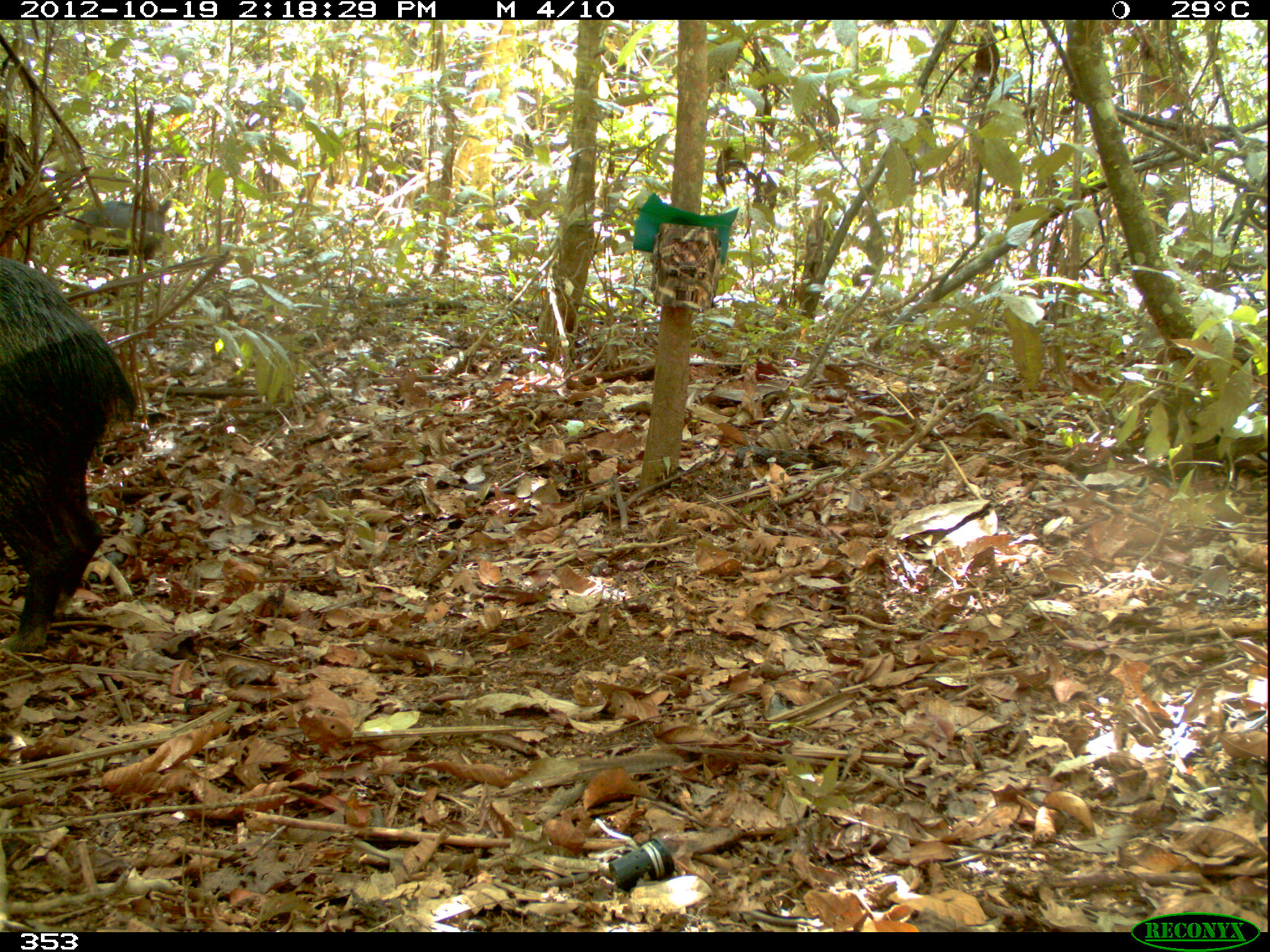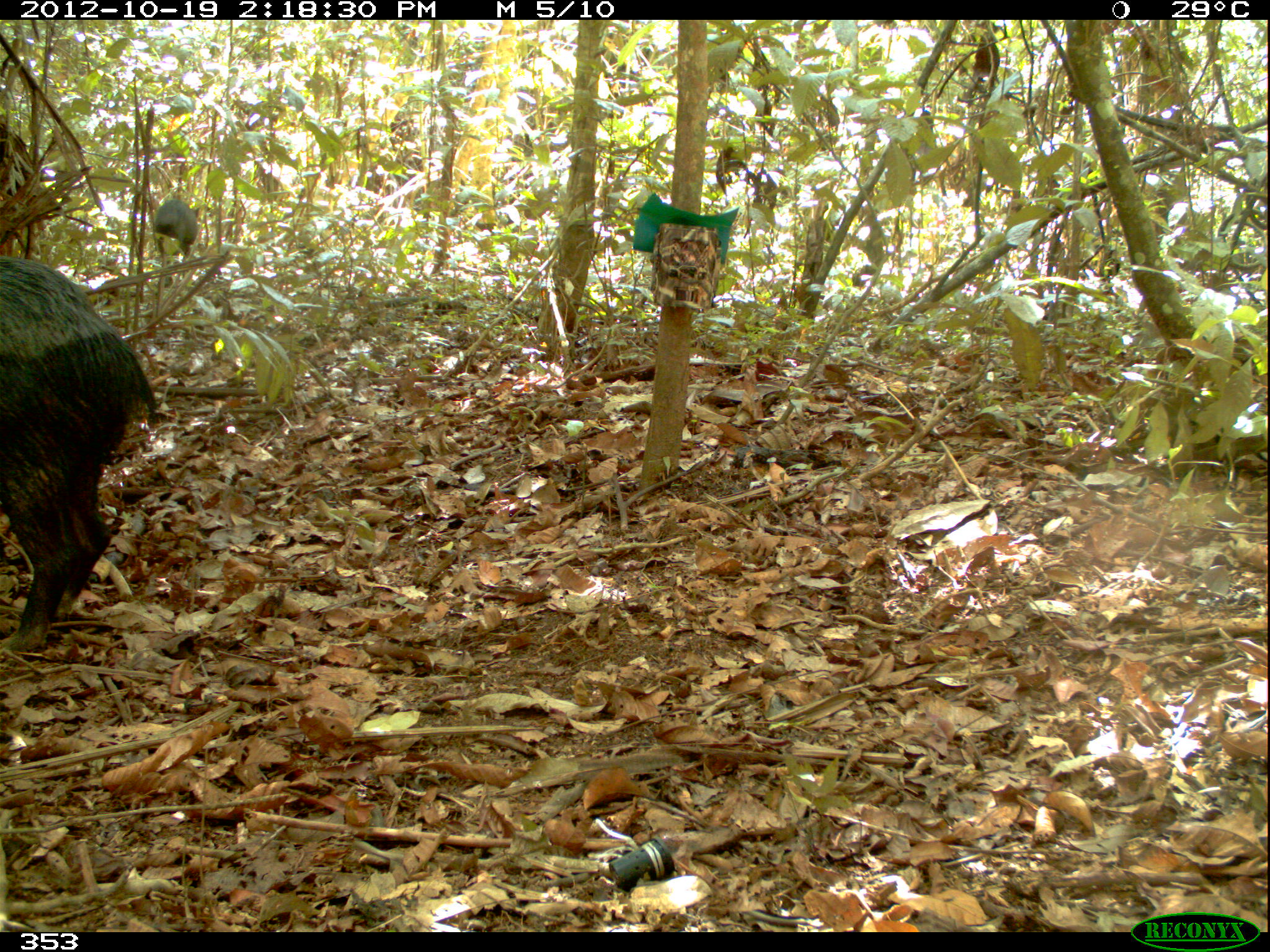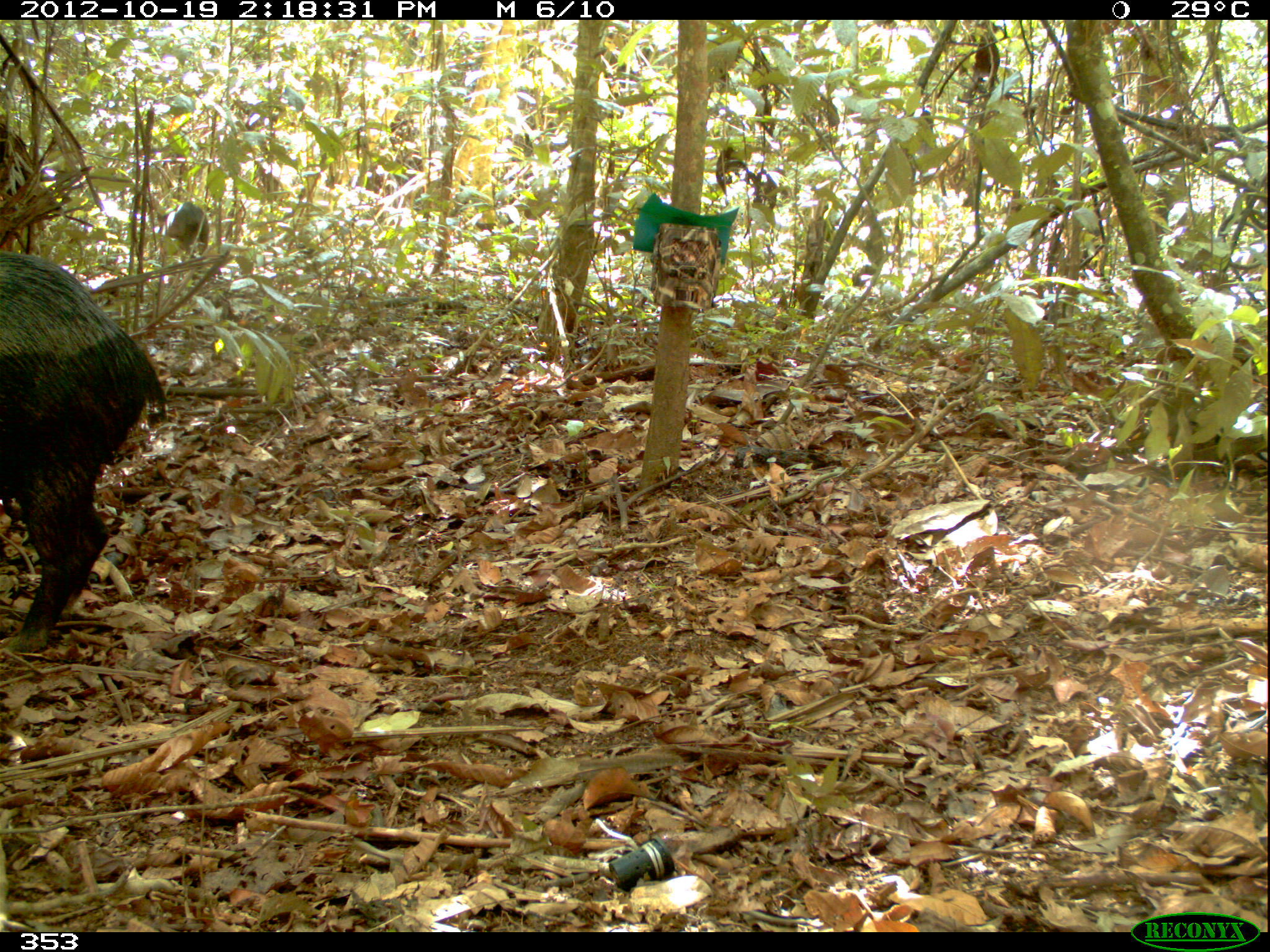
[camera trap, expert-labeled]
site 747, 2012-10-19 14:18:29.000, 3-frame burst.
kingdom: Animalia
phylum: Chordata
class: Mammalia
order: Artiodactyla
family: Tayassuidae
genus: Tayassu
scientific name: Tayassu pecari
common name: white-lipped peccary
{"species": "Tayassu pecari (white-lipped peccary)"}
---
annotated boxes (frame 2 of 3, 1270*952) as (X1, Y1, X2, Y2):
tayassu pecari: (0, 253, 160, 655)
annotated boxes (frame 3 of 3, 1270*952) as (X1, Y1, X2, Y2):
tayassu pecari: (1, 247, 169, 654); (162, 201, 210, 259)